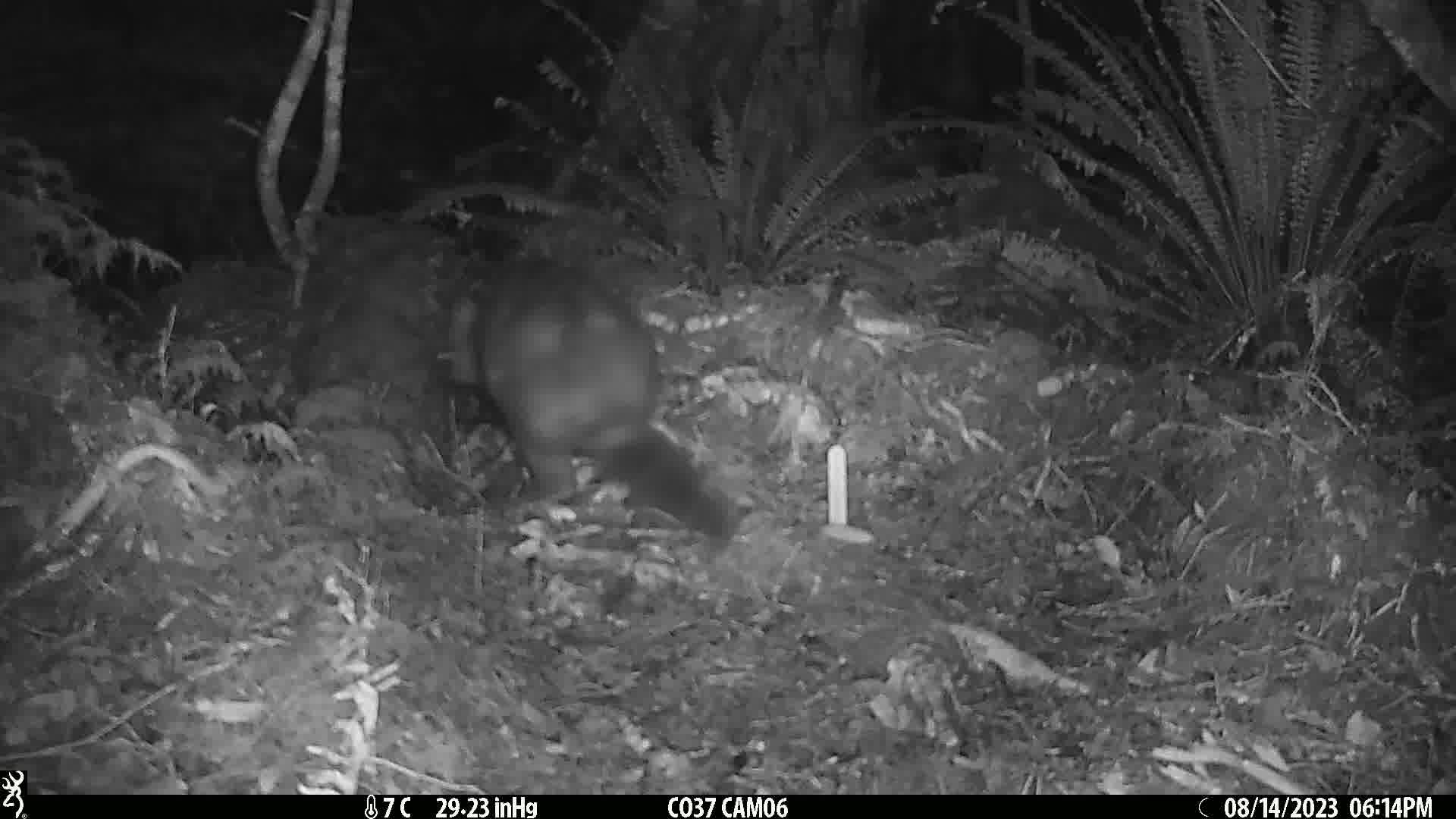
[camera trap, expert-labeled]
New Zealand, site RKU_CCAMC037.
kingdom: Animalia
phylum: Chordata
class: Mammalia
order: Diprotodontia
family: Phalangeridae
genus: Trichosurus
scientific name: Trichosurus vulpecula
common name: common brushtail possum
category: possum